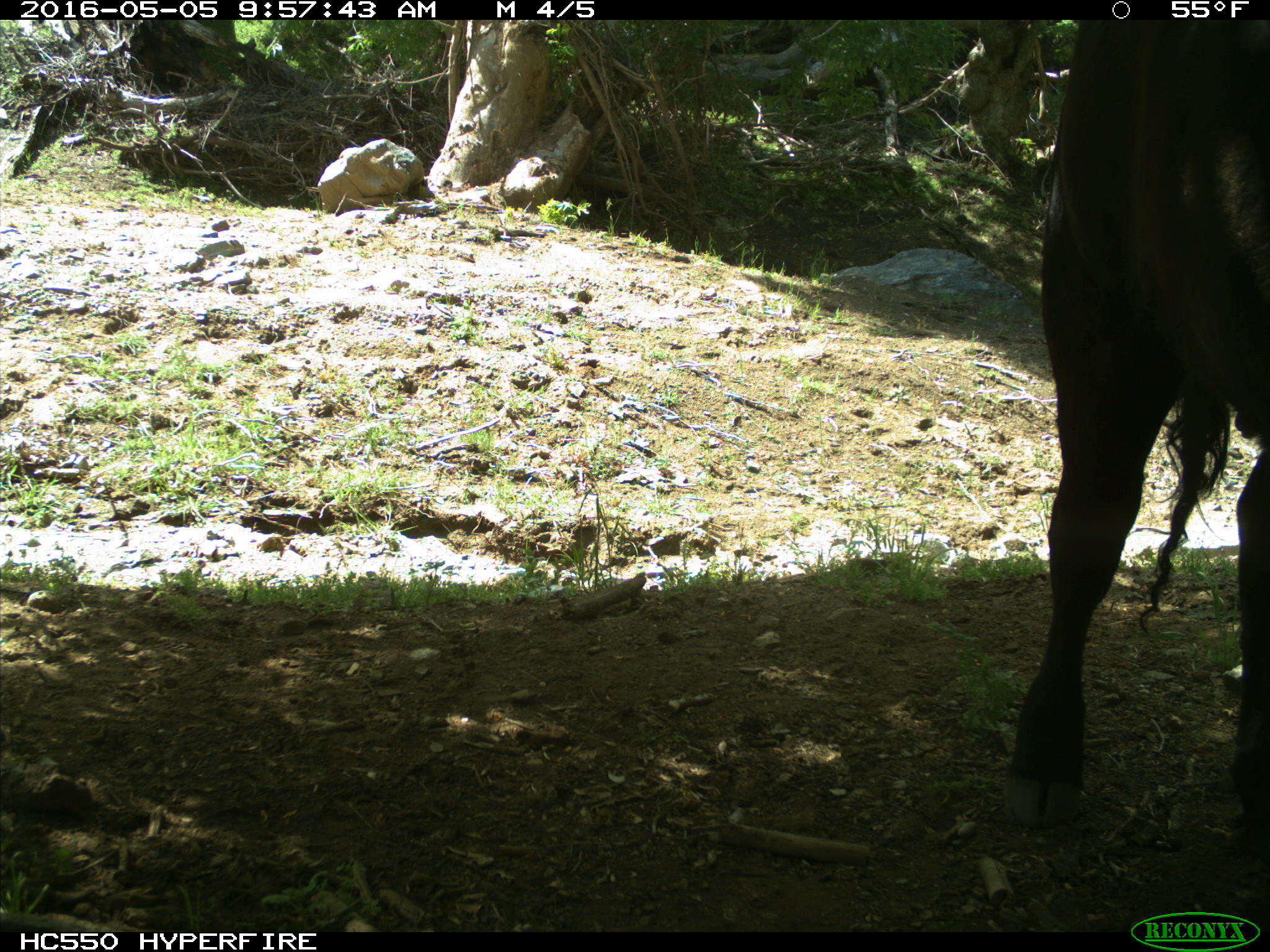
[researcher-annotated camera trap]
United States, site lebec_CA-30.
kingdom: Animalia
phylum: Chordata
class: Mammalia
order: Artiodactyla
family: Bovidae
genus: Bos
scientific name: Bos taurus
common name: domestic cow